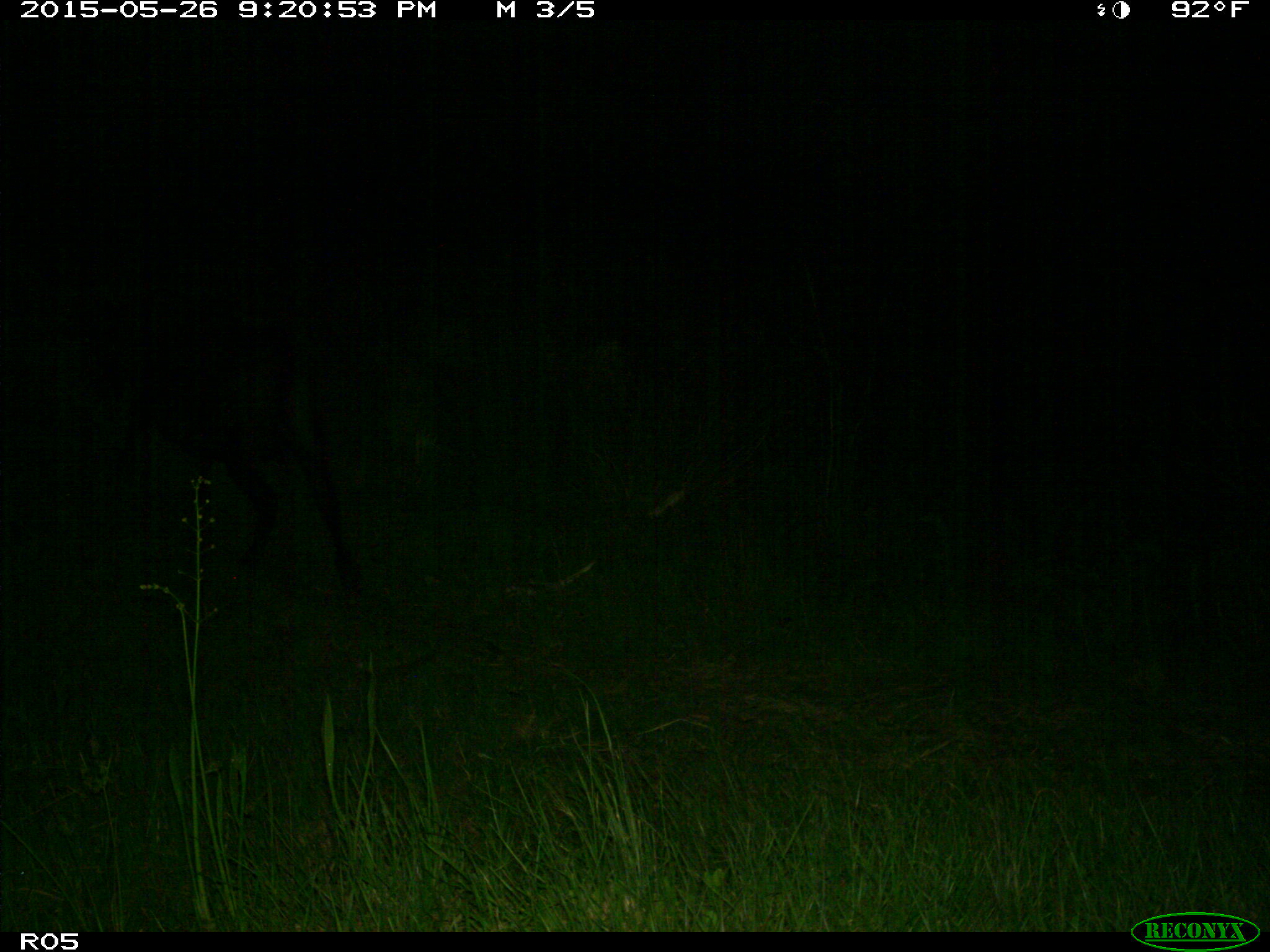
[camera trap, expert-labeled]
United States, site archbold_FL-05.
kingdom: Animalia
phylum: Chordata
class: Mammalia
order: Artiodactyla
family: Bovidae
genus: Bos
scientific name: Bos taurus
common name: domestic cow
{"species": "Bos taurus (domestic cow)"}